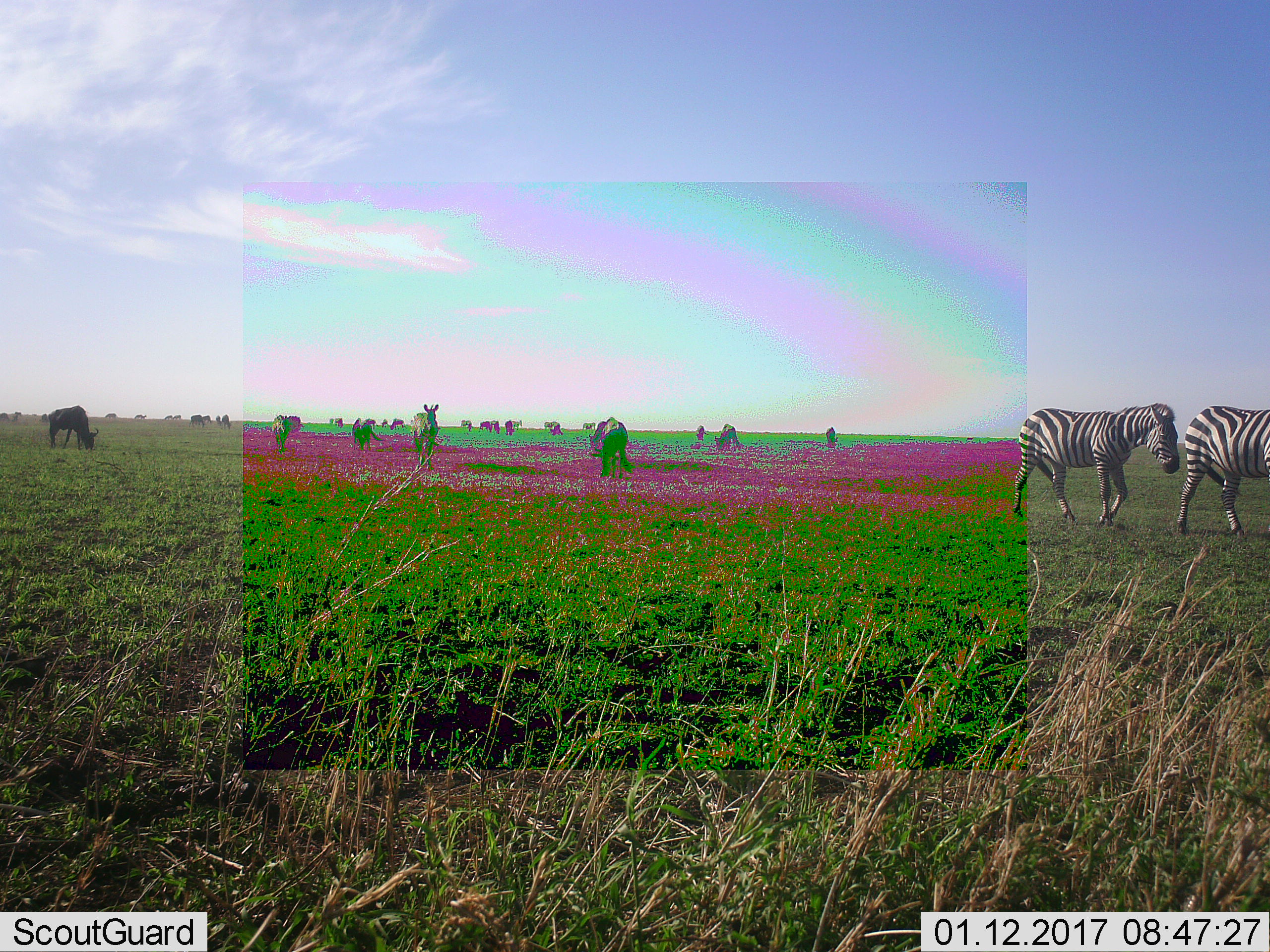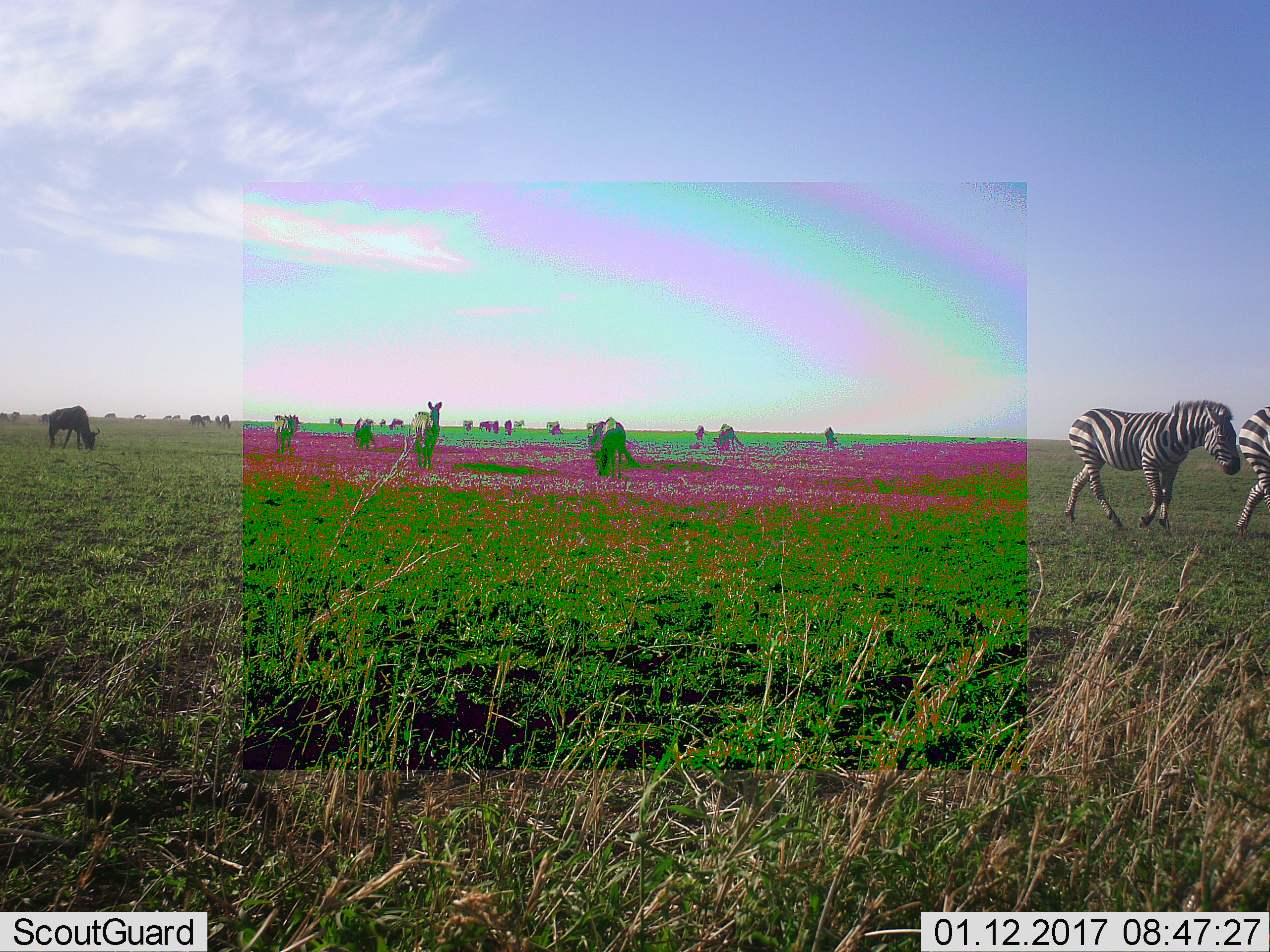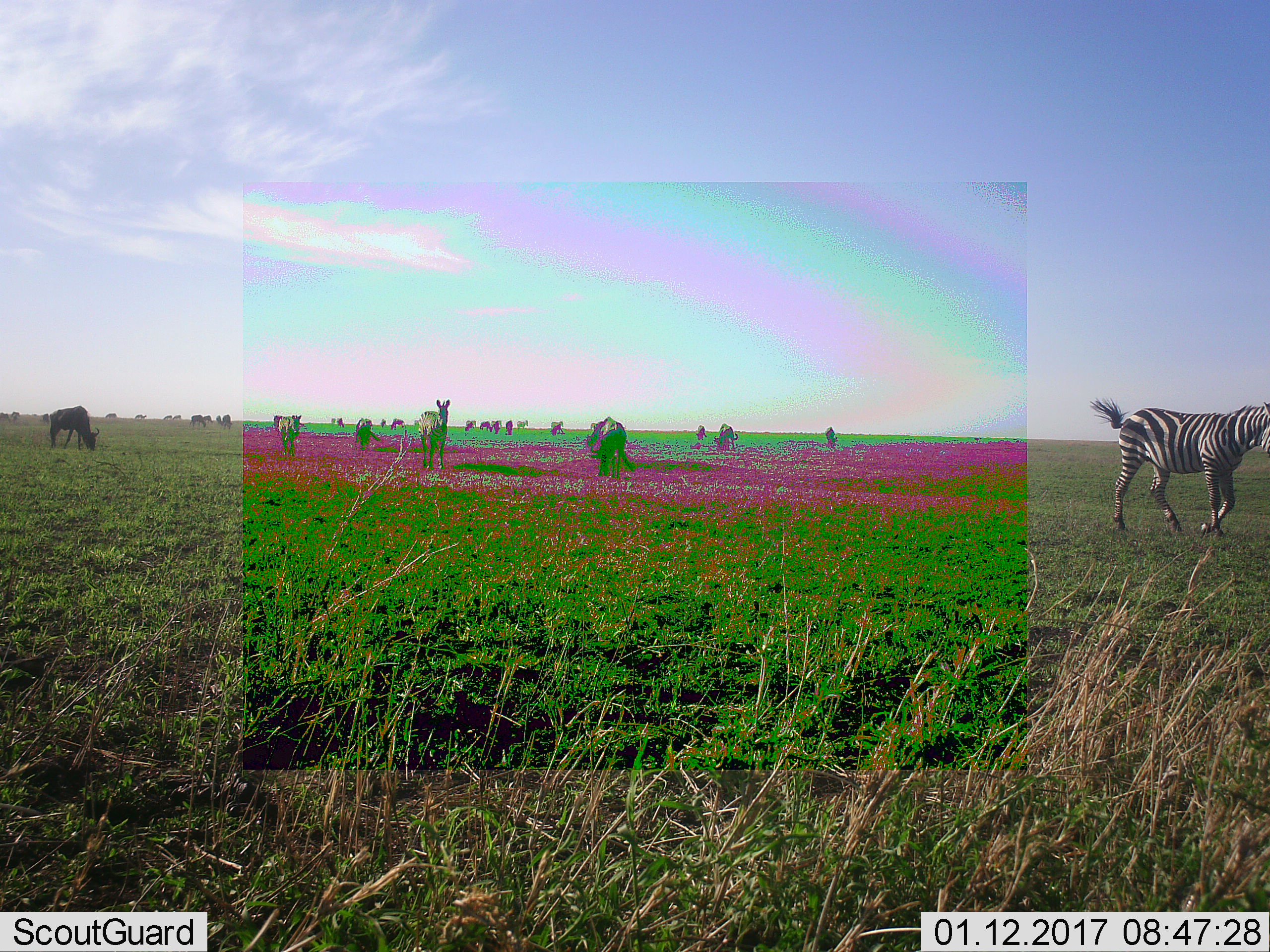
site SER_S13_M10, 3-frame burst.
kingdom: Animalia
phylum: Chordata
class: Mammalia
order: Artiodactyla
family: Bovidae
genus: Connochaetes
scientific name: Connochaetes taurinus taurinus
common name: blue wildebeest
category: wildebeestblue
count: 11-50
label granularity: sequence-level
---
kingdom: Animalia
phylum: Chordata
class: Mammalia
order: Perissodactyla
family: Equidae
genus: Equus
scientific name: Equus quagga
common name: plains zebra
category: zebraplains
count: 6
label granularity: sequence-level